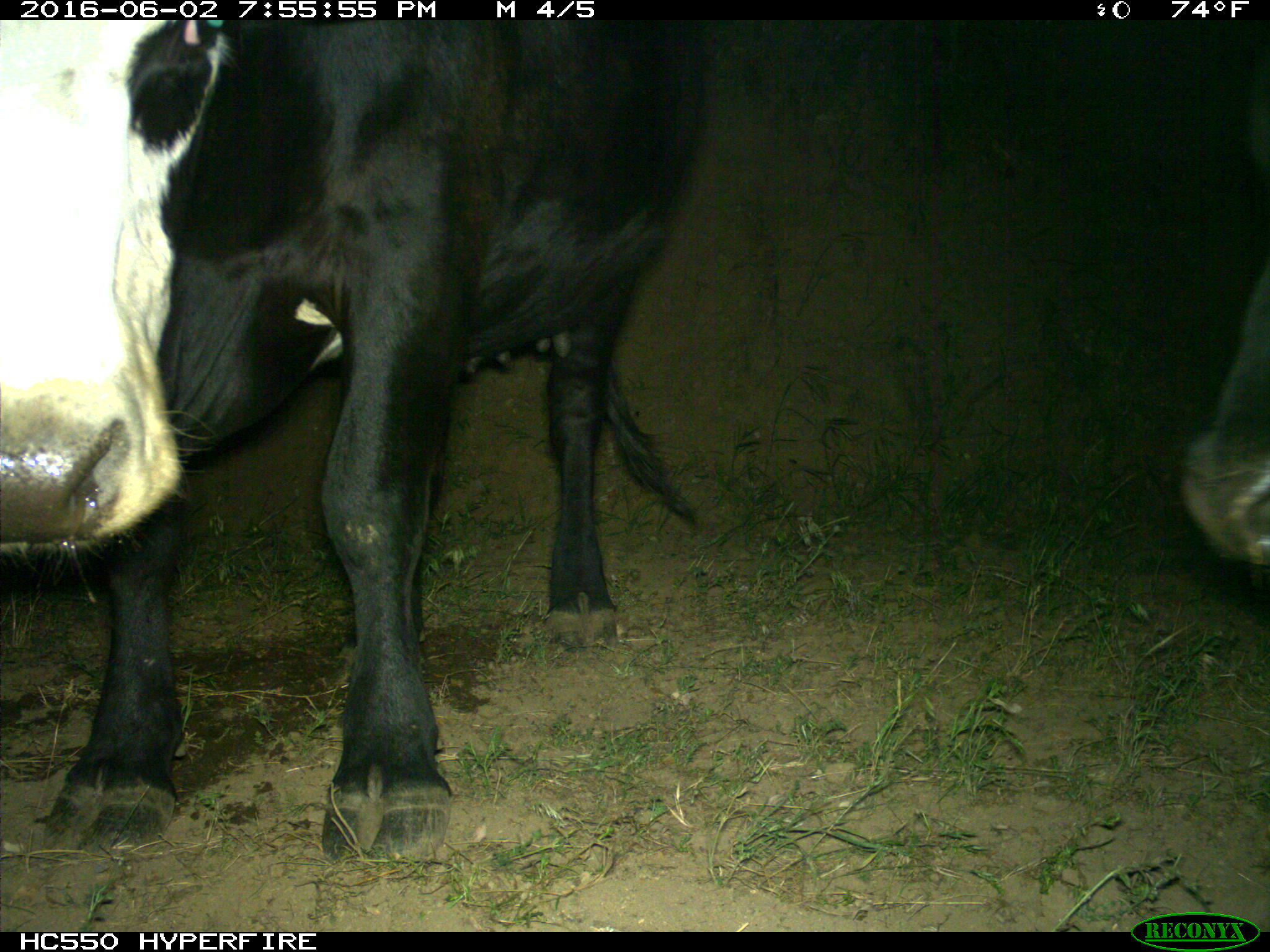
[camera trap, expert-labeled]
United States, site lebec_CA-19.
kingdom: Animalia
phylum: Chordata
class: Mammalia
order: Artiodactyla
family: Bovidae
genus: Bos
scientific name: Bos taurus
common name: domestic cow